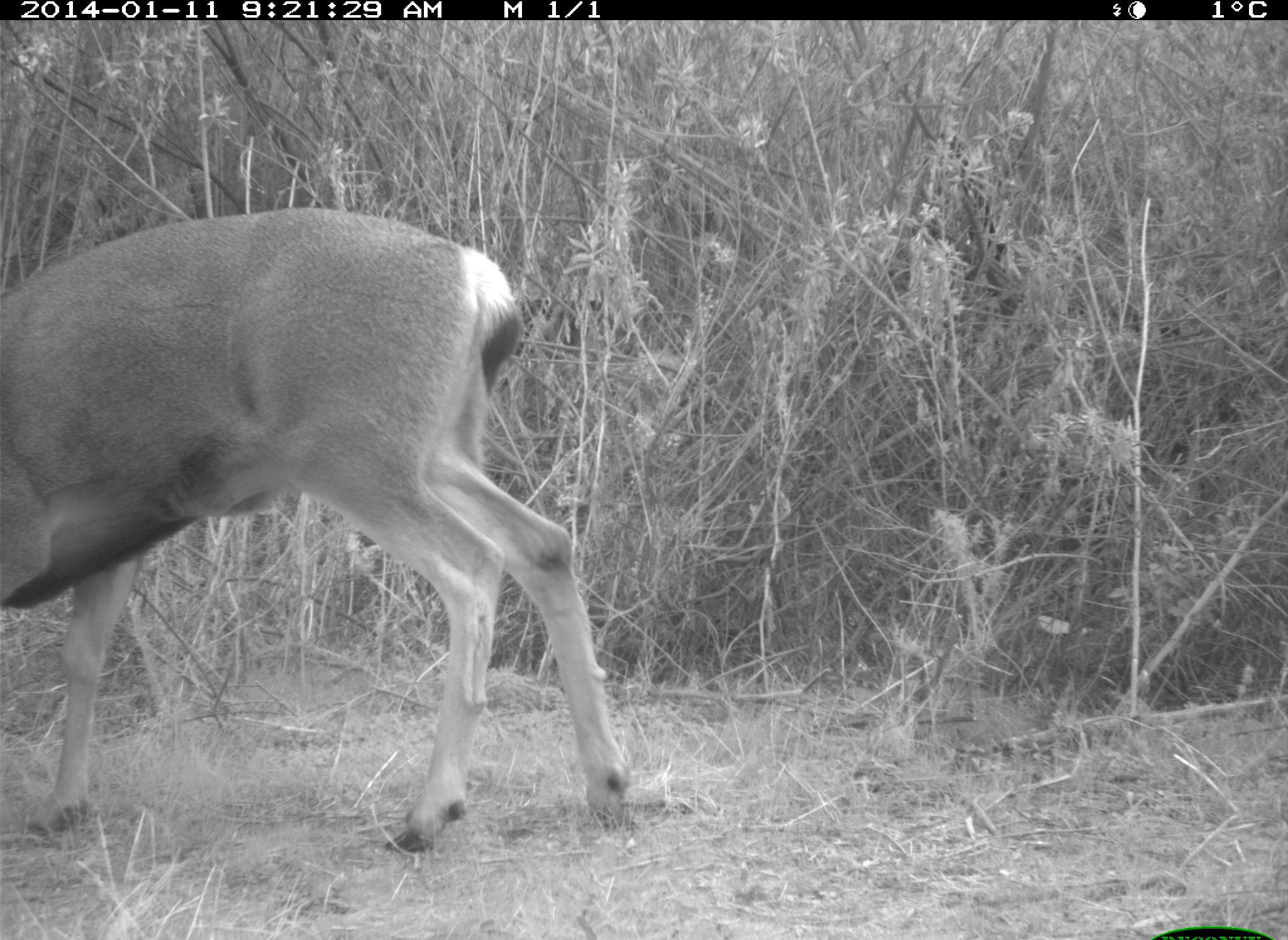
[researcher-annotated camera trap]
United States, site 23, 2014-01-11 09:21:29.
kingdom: Animalia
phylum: Chordata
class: Mammalia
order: Artiodactyla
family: Cervidae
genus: Odocoileus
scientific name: Odocoileus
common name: deer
Deer (Odocoileus).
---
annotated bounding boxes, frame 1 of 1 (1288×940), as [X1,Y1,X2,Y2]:
deer: [0,209,631,850]